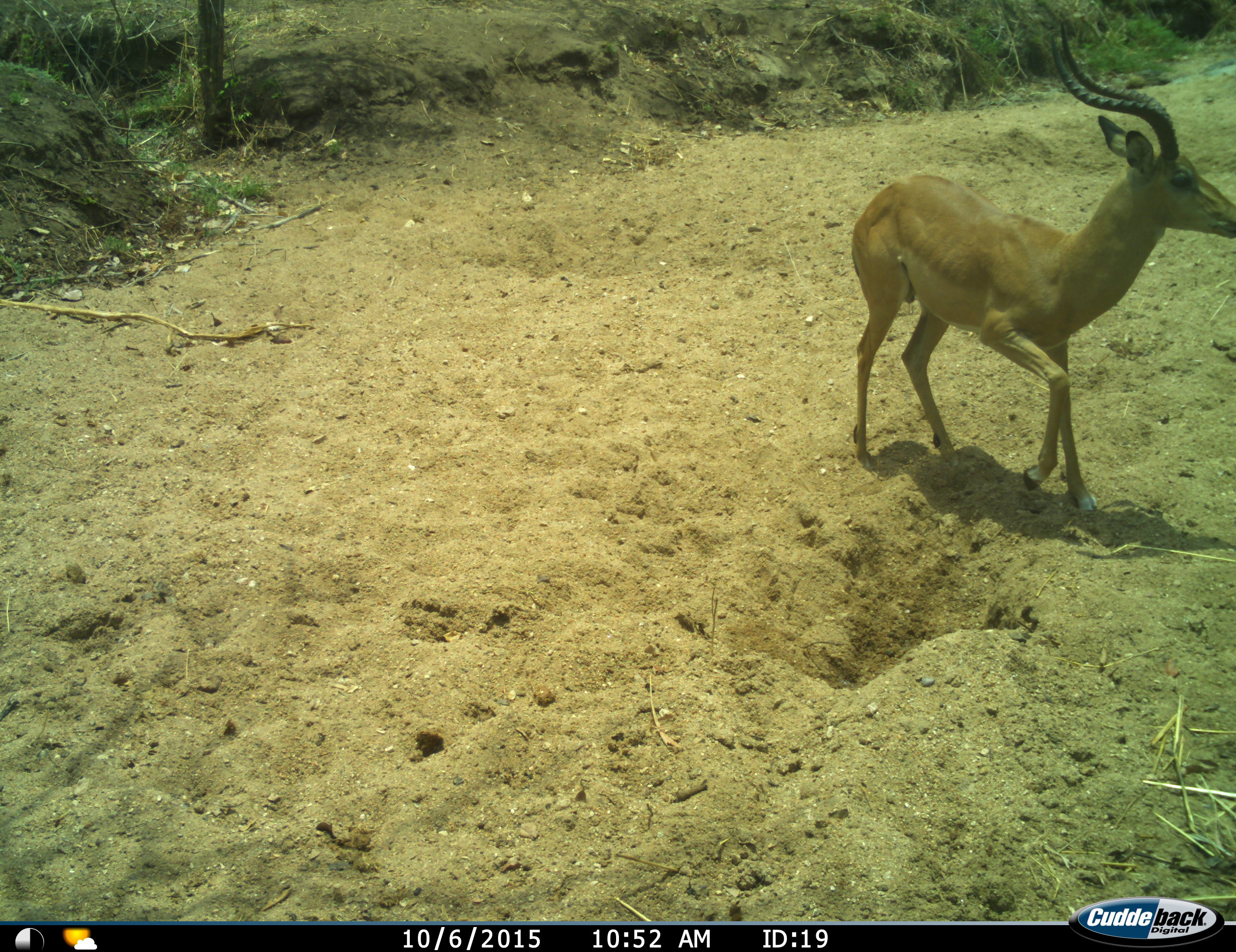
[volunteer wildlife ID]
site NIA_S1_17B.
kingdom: Animalia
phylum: Chordata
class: Mammalia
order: Artiodactyla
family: Bovidae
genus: Aepyceros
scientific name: Aepyceros melampus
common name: impala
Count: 1.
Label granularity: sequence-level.